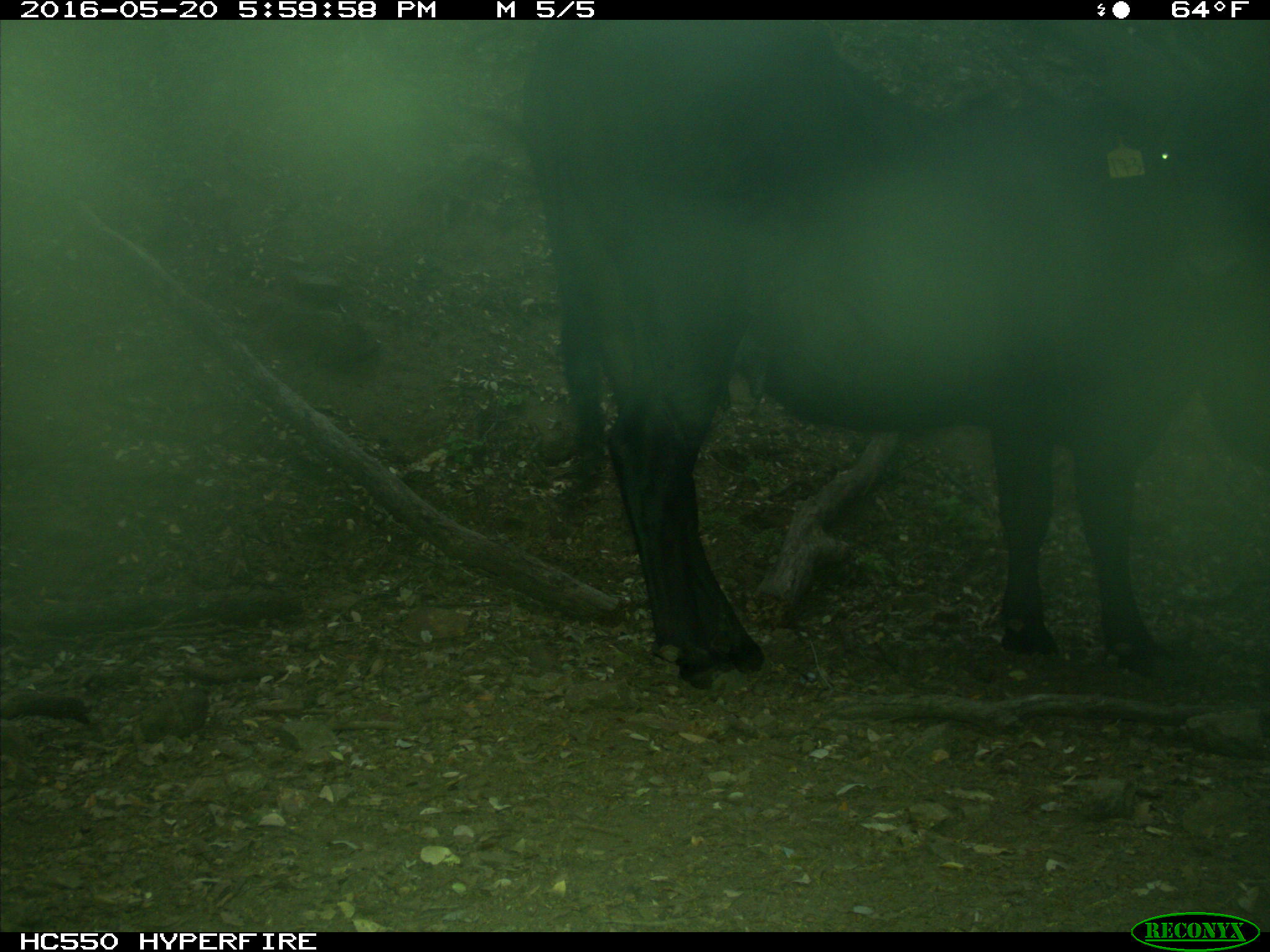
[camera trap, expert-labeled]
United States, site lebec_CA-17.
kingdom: Animalia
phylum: Chordata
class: Mammalia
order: Artiodactyla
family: Bovidae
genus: Bos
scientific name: Bos taurus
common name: domestic cow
Bos taurus (domestic cow).